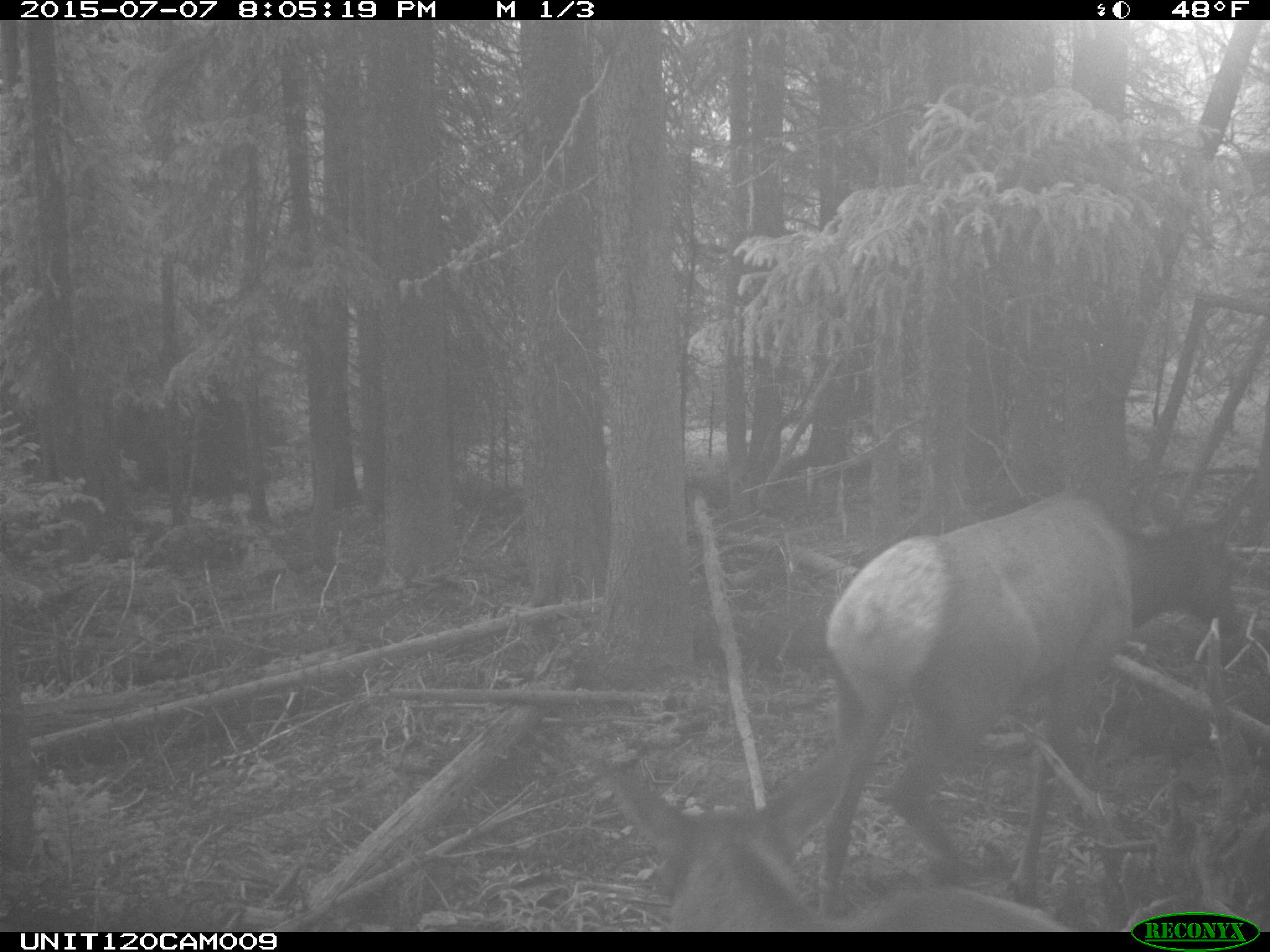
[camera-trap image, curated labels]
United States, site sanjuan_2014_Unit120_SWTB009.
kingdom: Animalia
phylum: Chordata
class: Mammalia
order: Artiodactyla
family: Cervidae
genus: Cervus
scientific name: Cervus elaphus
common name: red deer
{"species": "Cervus elaphus (red deer)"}